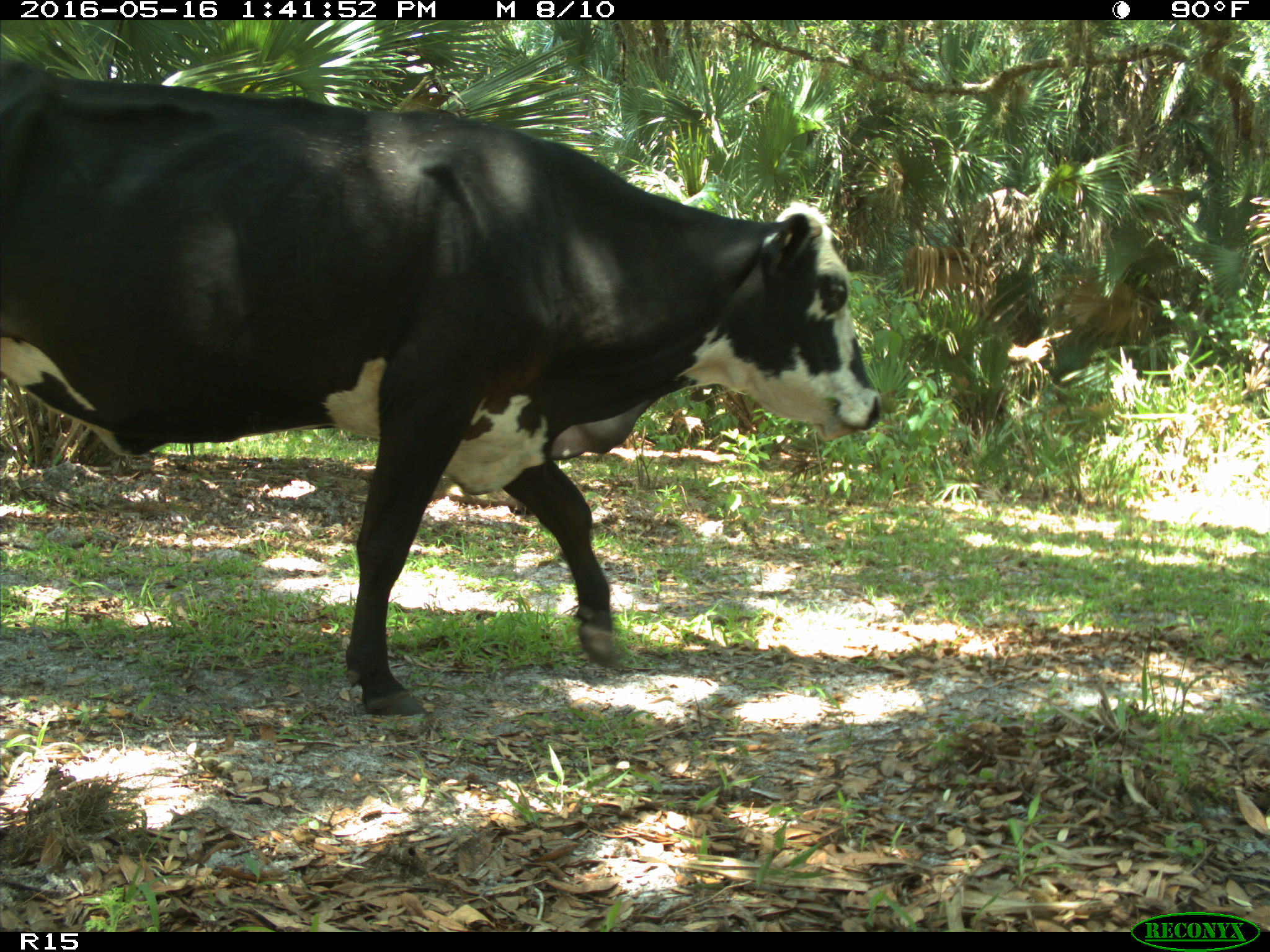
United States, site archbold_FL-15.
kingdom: Animalia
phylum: Chordata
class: Mammalia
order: Artiodactyla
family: Bovidae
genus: Bos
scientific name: Bos taurus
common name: domestic cow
Bos taurus (domestic cow).